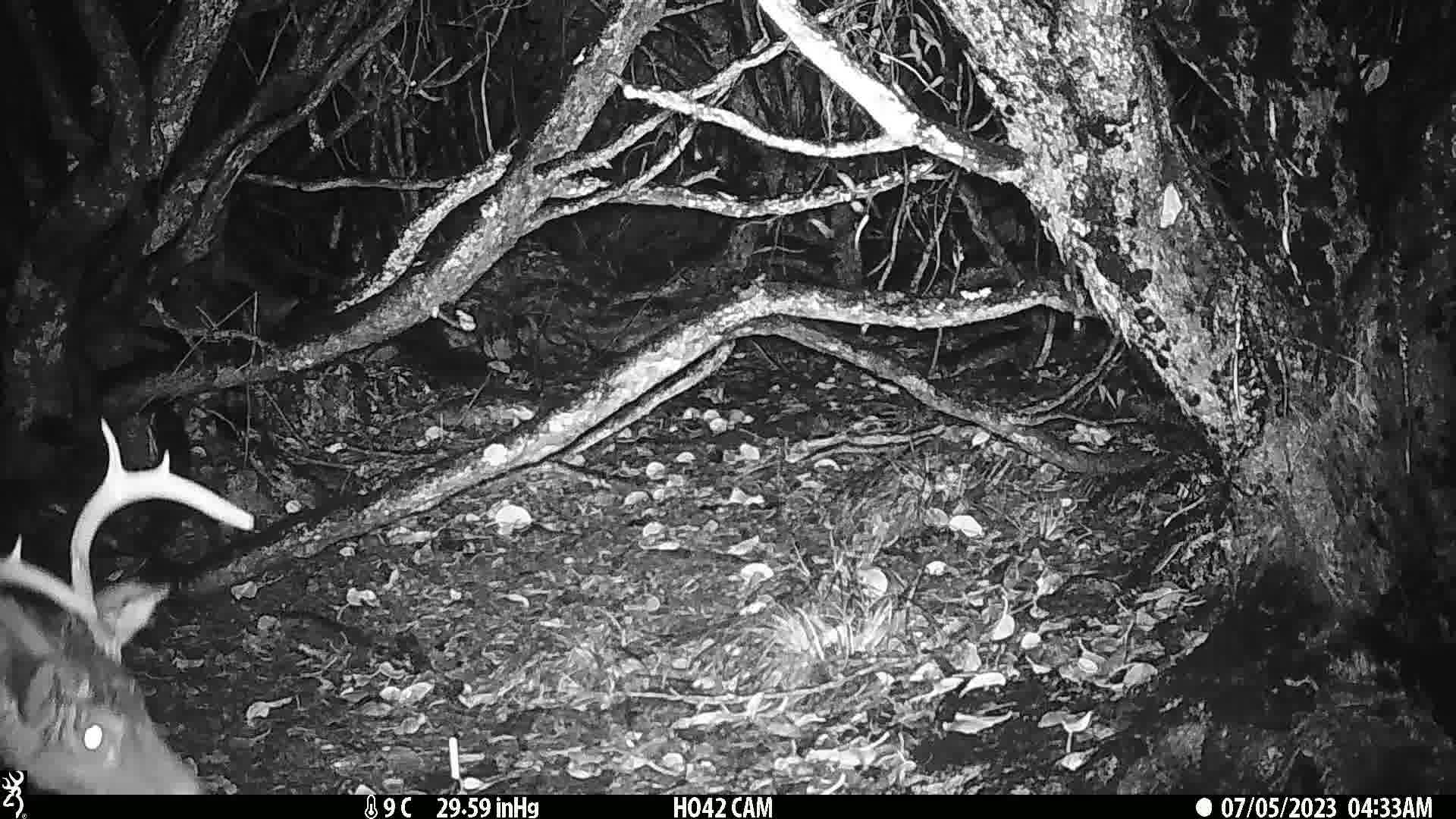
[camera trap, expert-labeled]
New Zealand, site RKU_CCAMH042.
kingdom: Animalia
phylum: Chordata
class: Mammalia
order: Artiodactyla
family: Cervidae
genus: Odocoileus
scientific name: Odocoileus virginianus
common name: white-tailed deer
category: white tailed deer